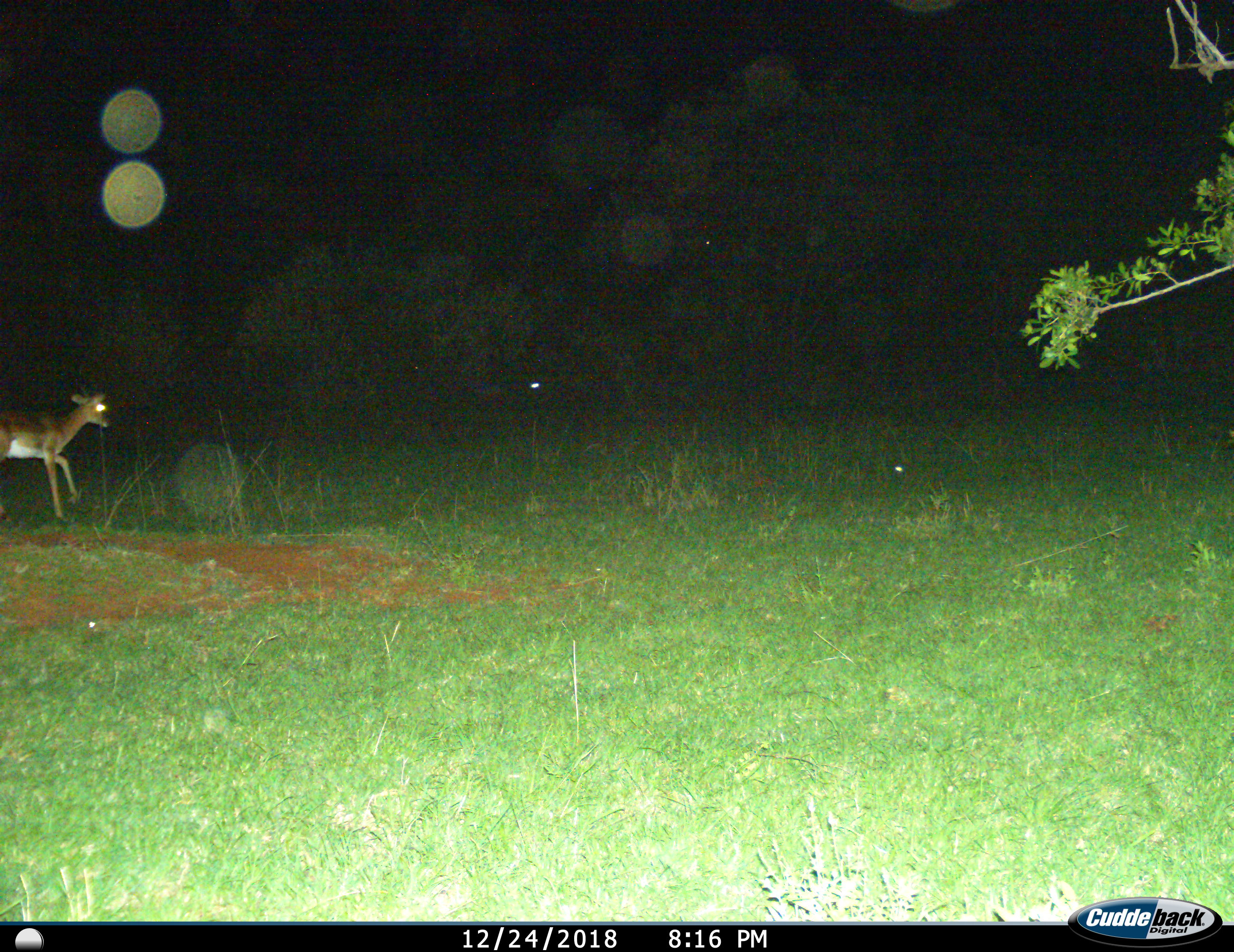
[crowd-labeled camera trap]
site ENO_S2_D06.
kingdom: Animalia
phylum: Chordata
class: Mammalia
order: Artiodactyla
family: Bovidae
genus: Aepyceros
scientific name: Aepyceros melampus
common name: impala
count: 1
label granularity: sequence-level